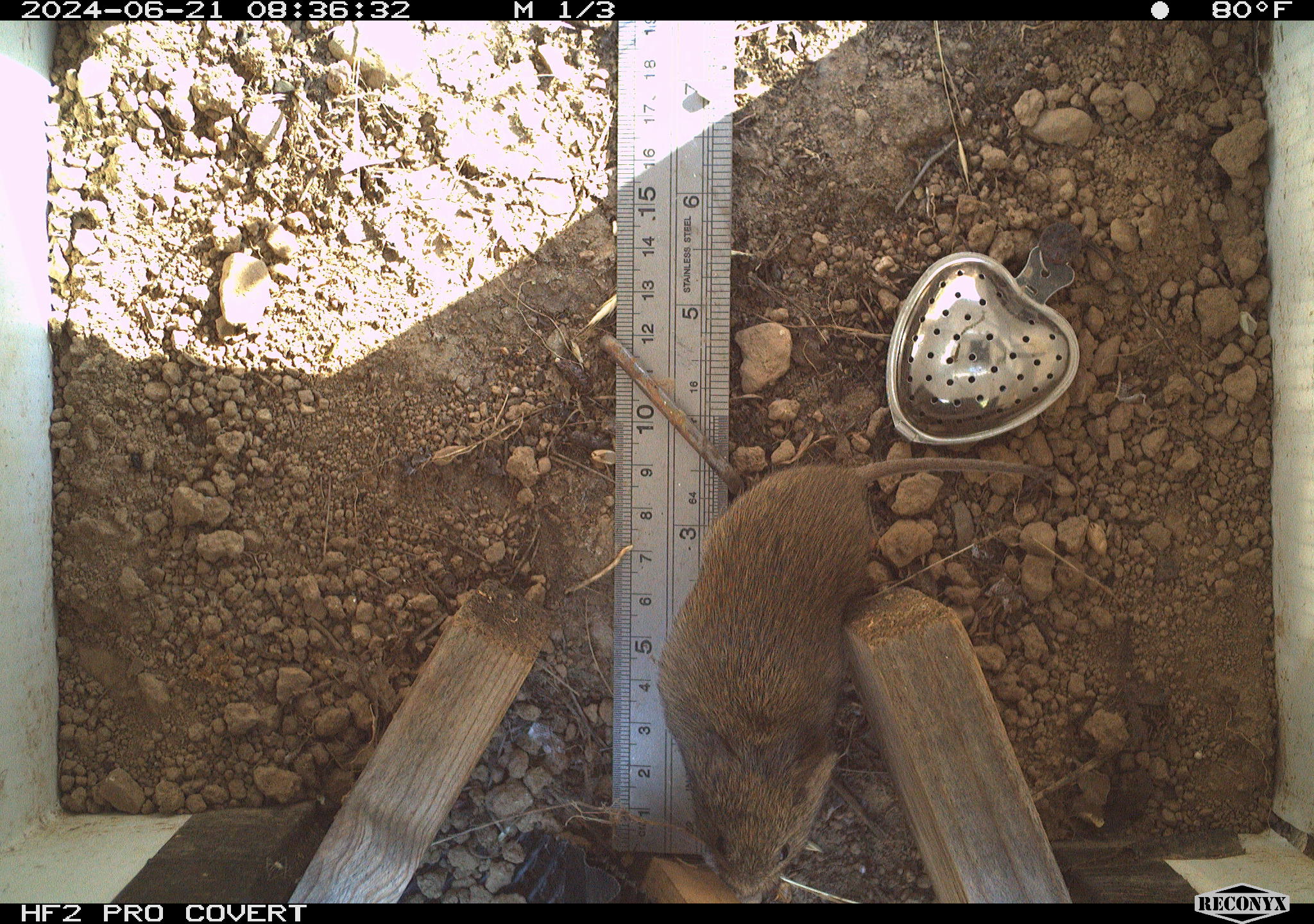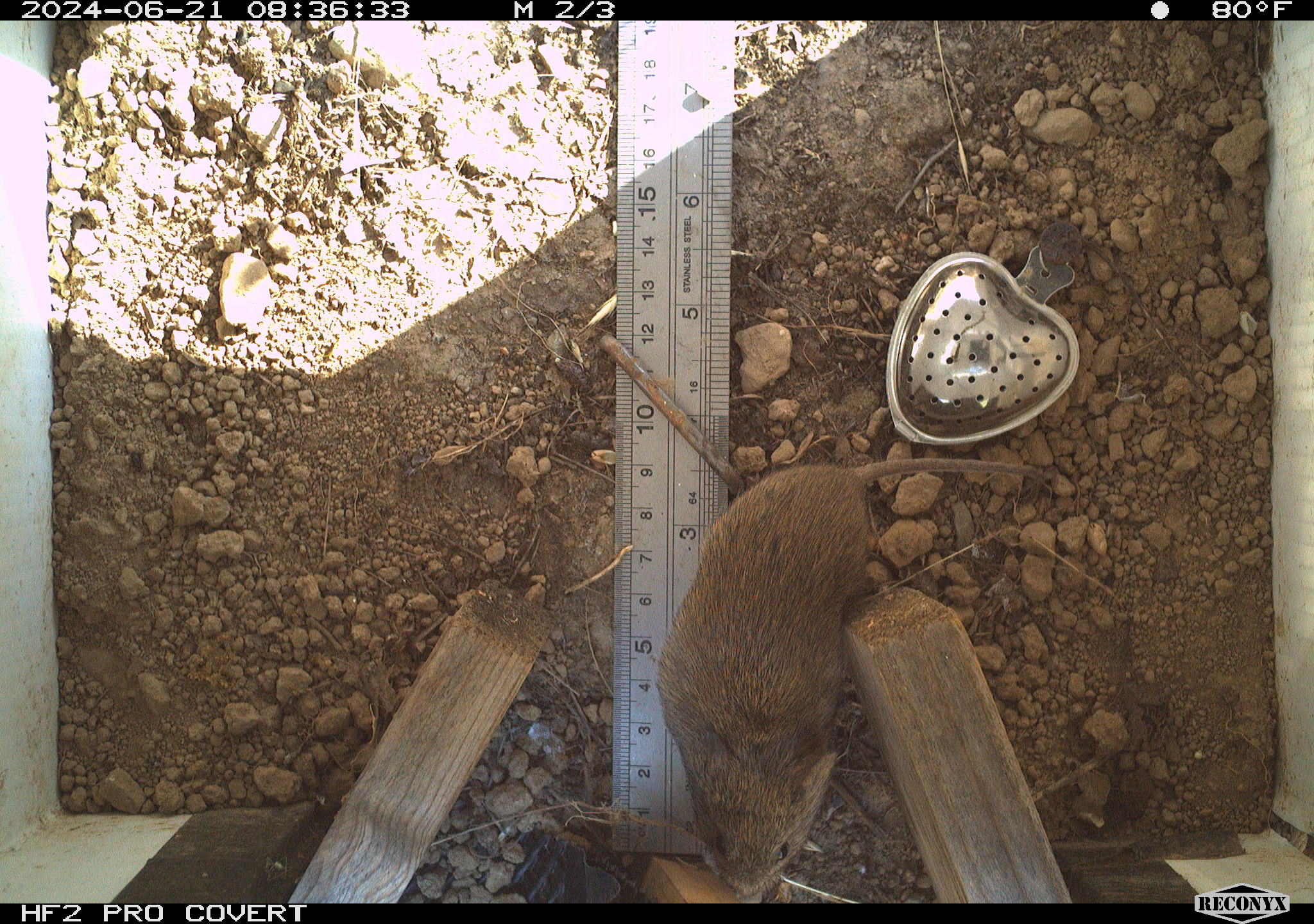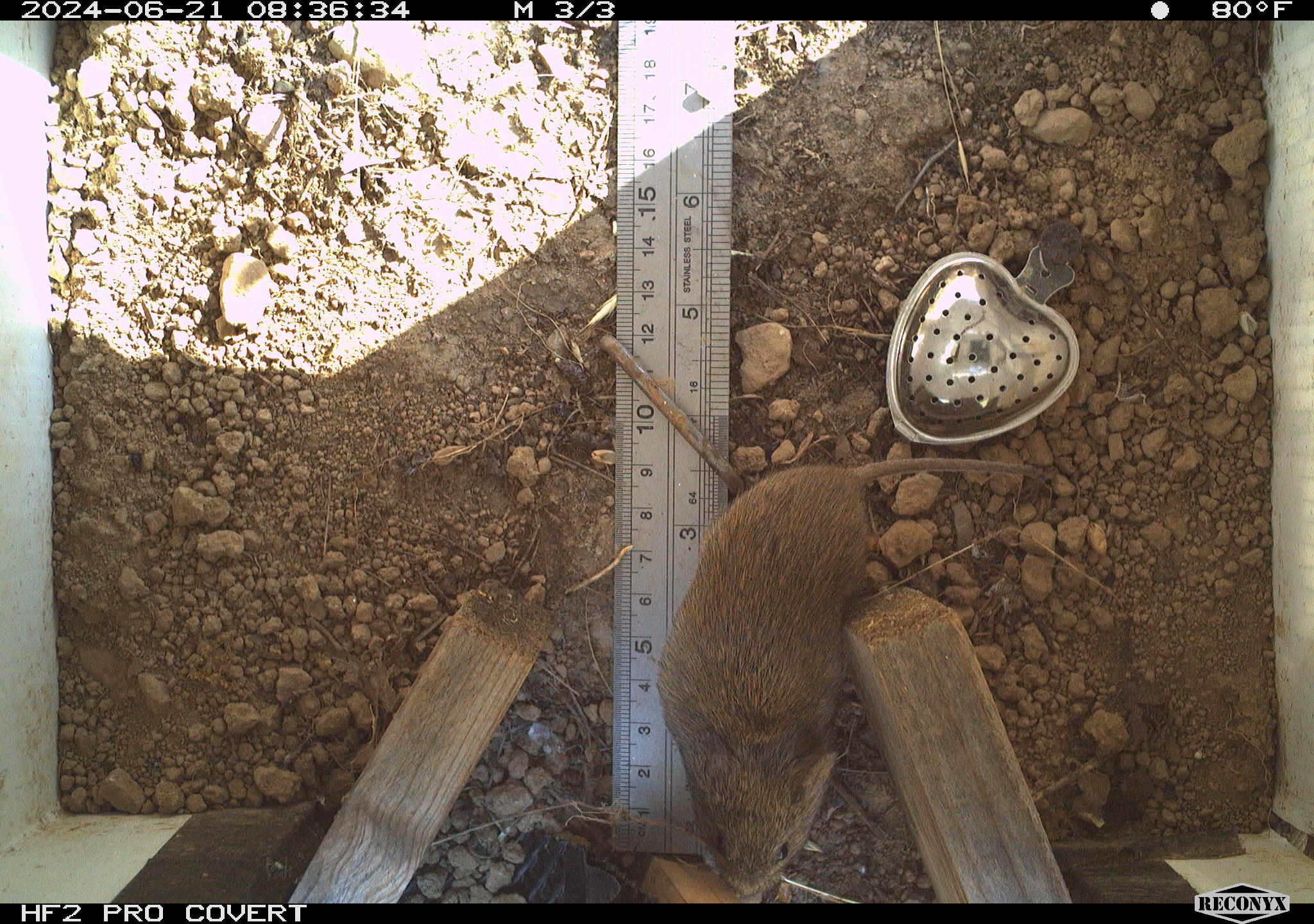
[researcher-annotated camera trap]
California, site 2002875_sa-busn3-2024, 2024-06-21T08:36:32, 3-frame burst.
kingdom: Animalia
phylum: Chordata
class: Mammalia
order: Rodentia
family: Cricetidae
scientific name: Arvicolinae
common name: voles, lemmings, and muskrats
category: arvicolinae subfamily